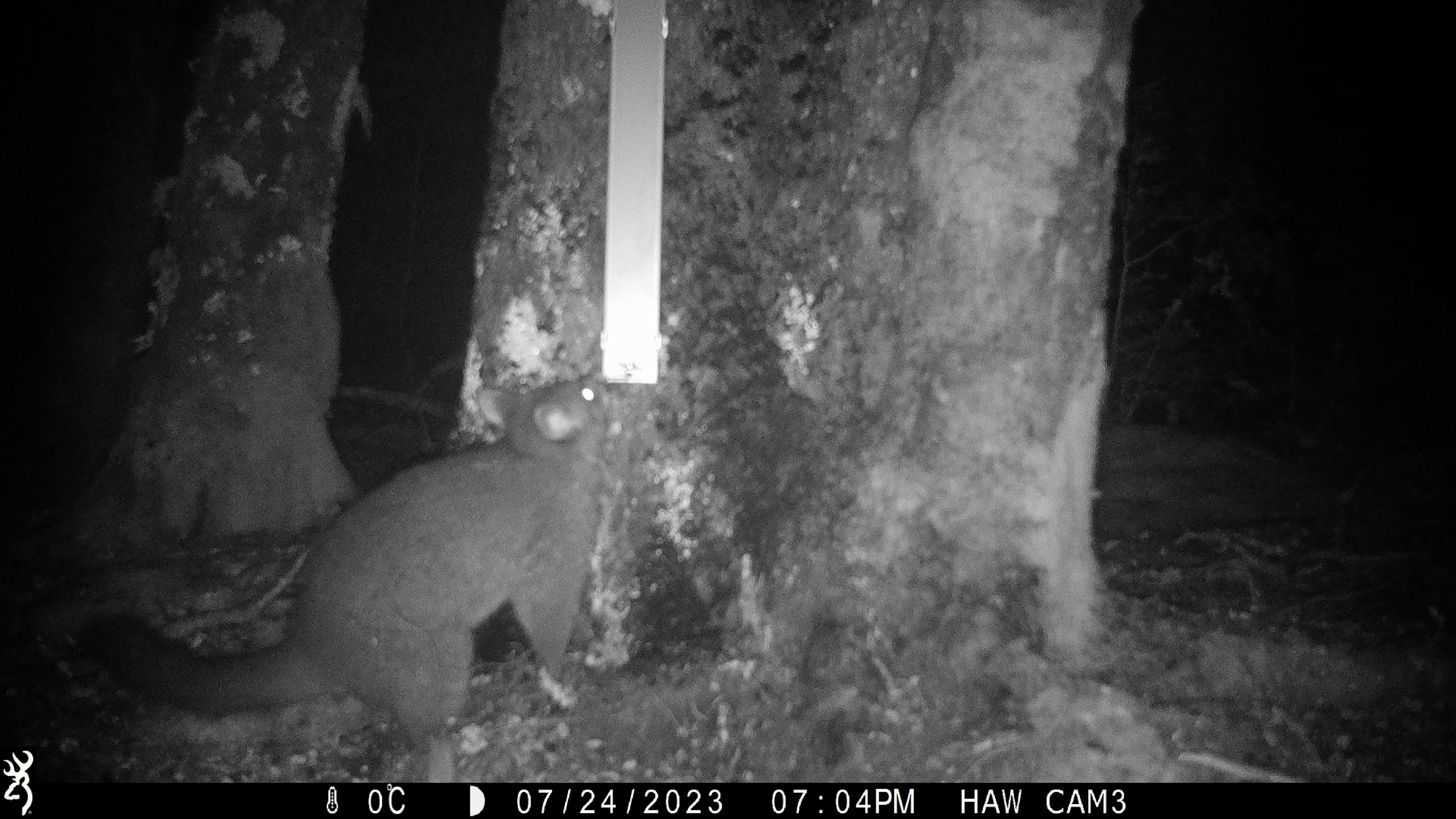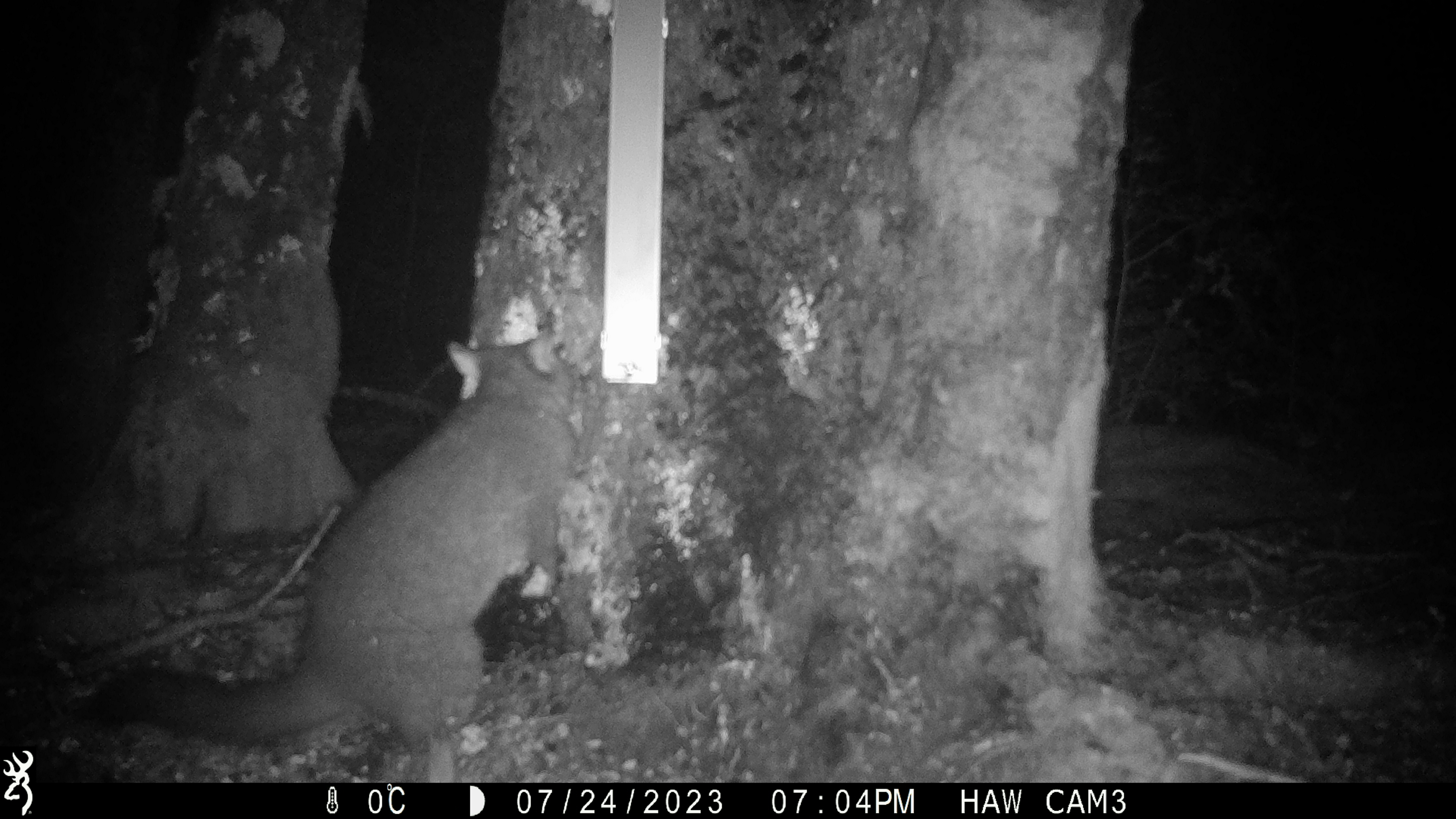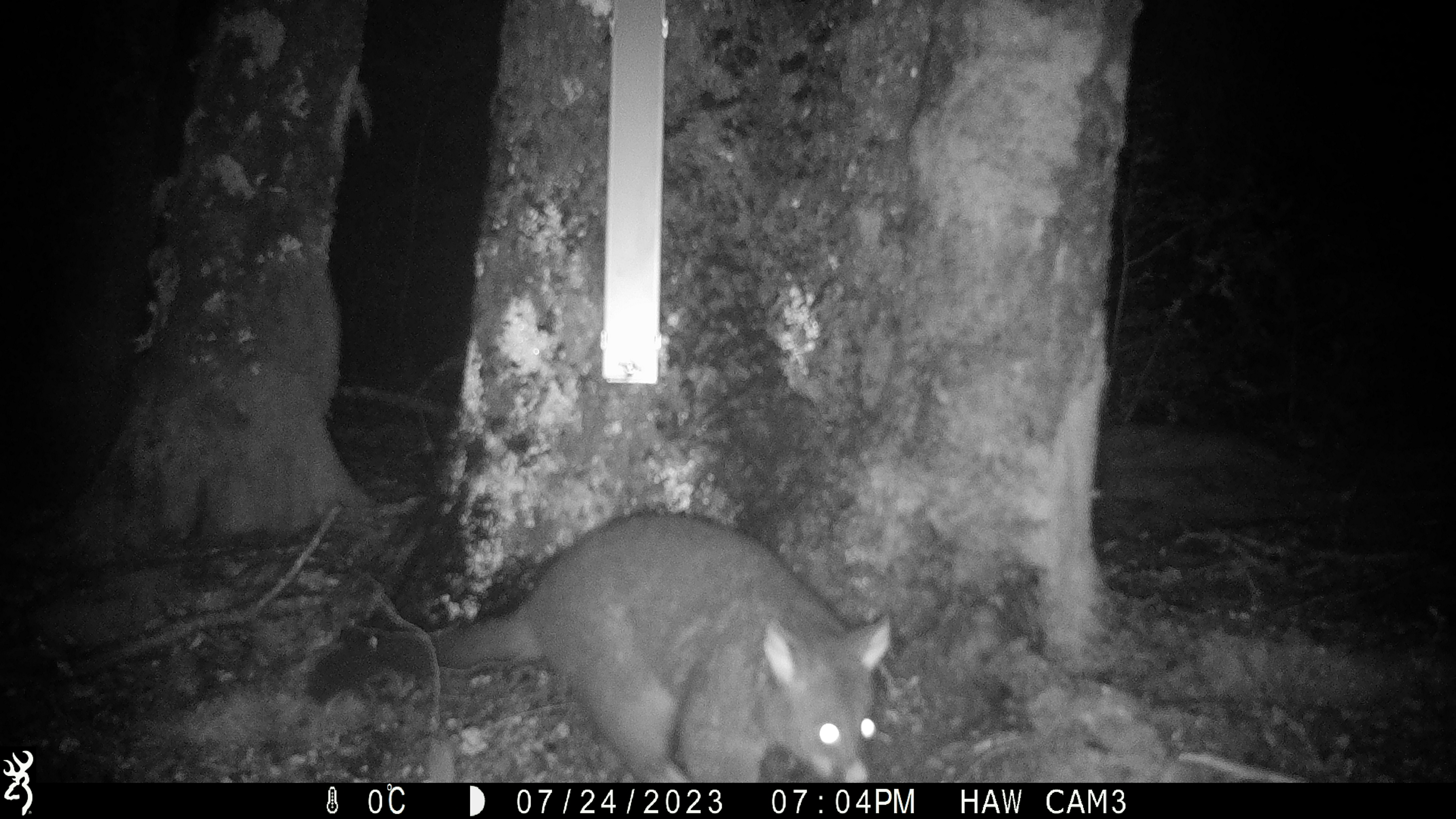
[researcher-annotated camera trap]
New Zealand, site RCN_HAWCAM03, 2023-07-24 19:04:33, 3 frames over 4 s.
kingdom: Animalia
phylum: Chordata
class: Mammalia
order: Diprotodontia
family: Phalangeridae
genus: Trichosurus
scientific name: Trichosurus vulpecula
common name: common brushtail possum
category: possum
Possum (common brushtail possum) (Trichosurus vulpecula).